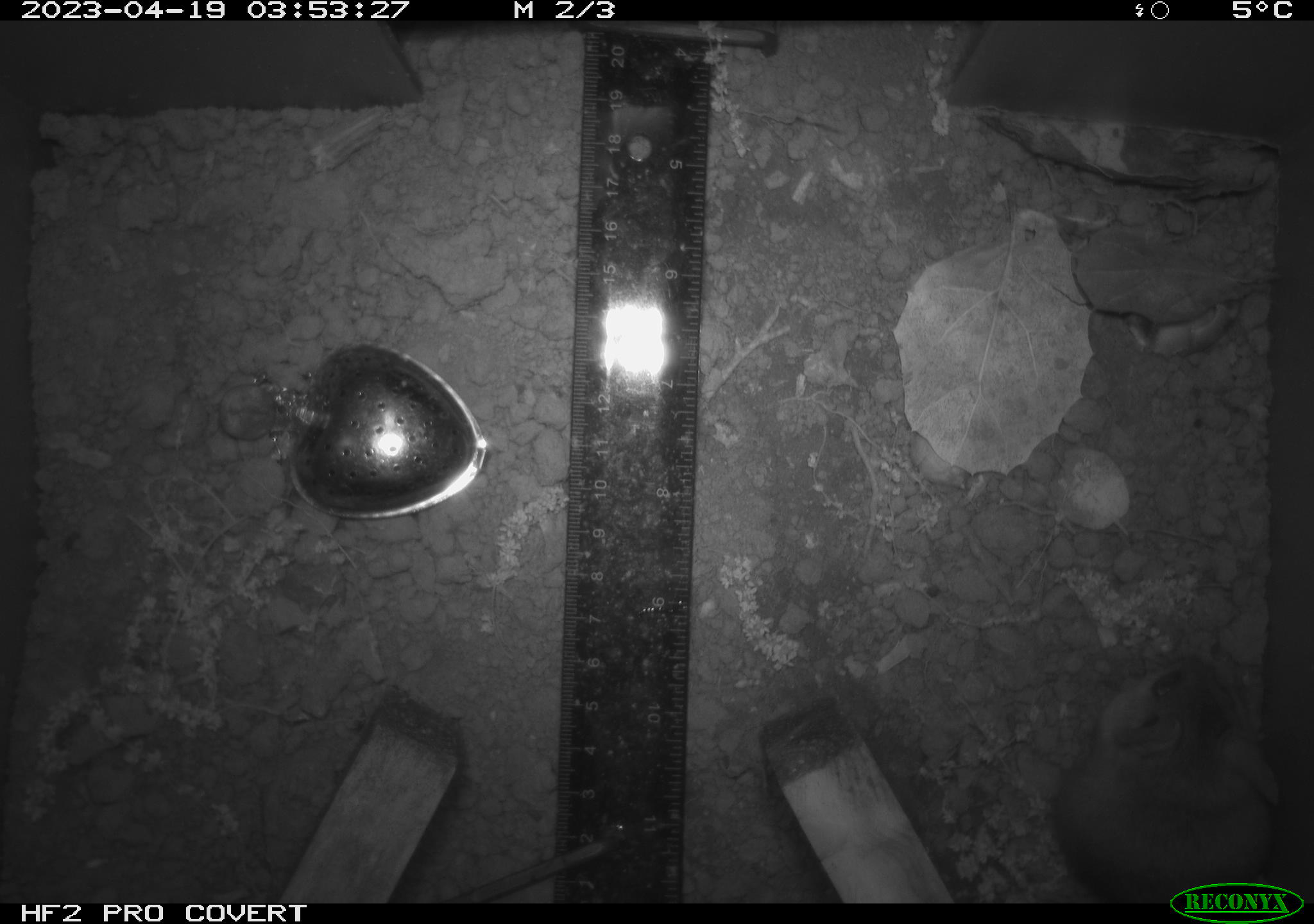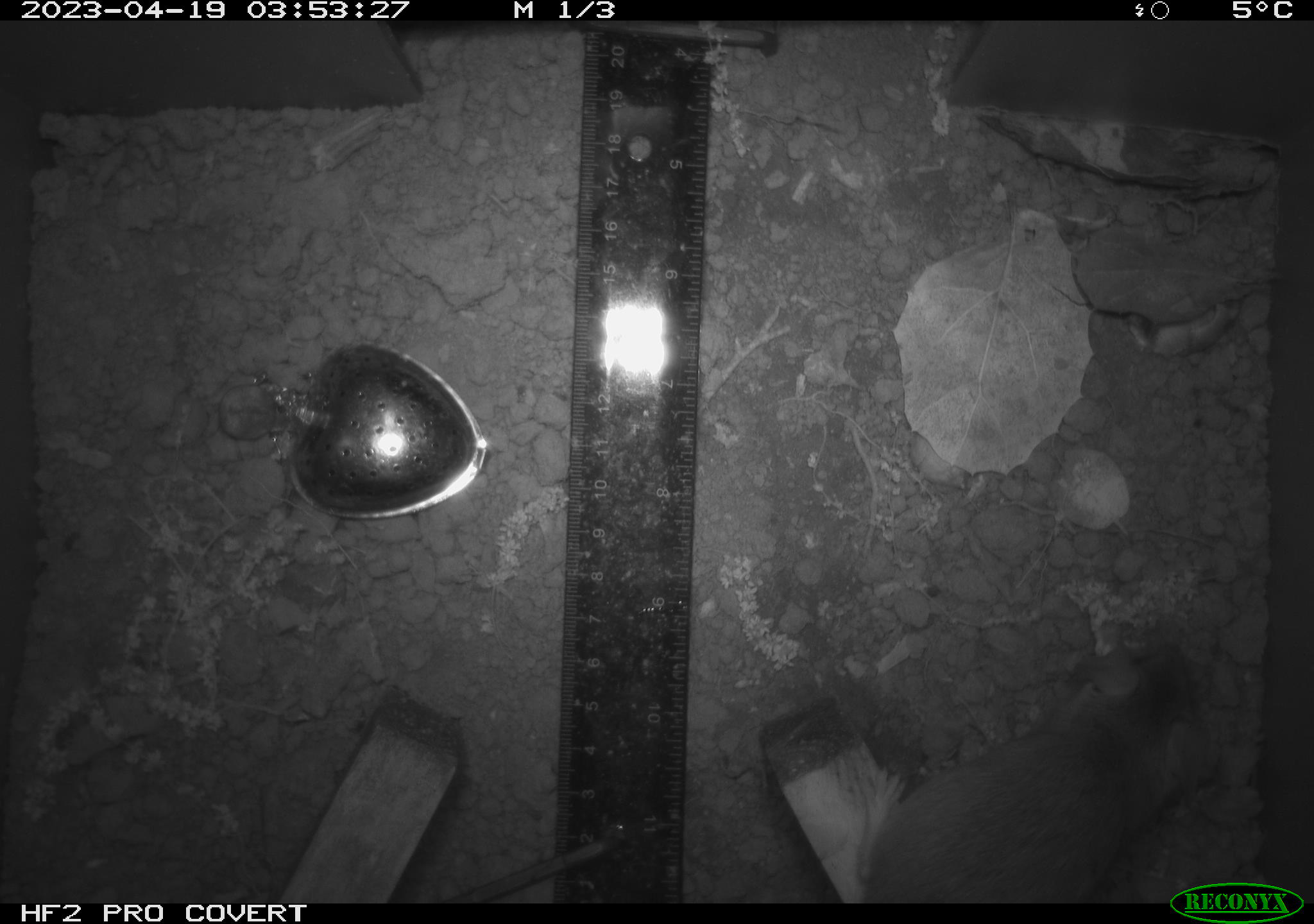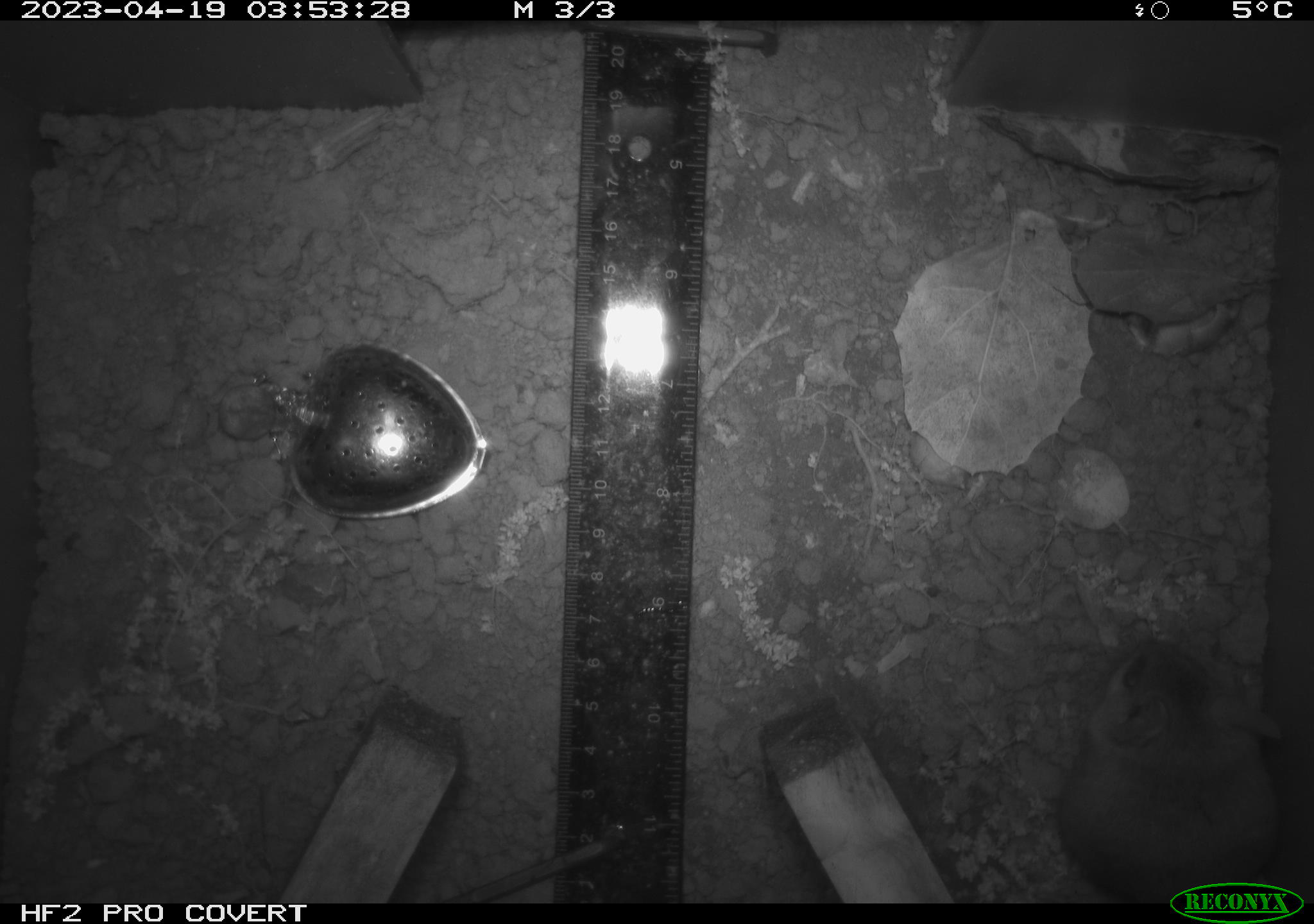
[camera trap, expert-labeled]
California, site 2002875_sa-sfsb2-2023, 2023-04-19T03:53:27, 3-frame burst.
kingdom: Animalia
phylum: Chordata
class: Mammalia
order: Rodentia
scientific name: Rodentia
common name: mouse species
Mouse species (Rodentia).